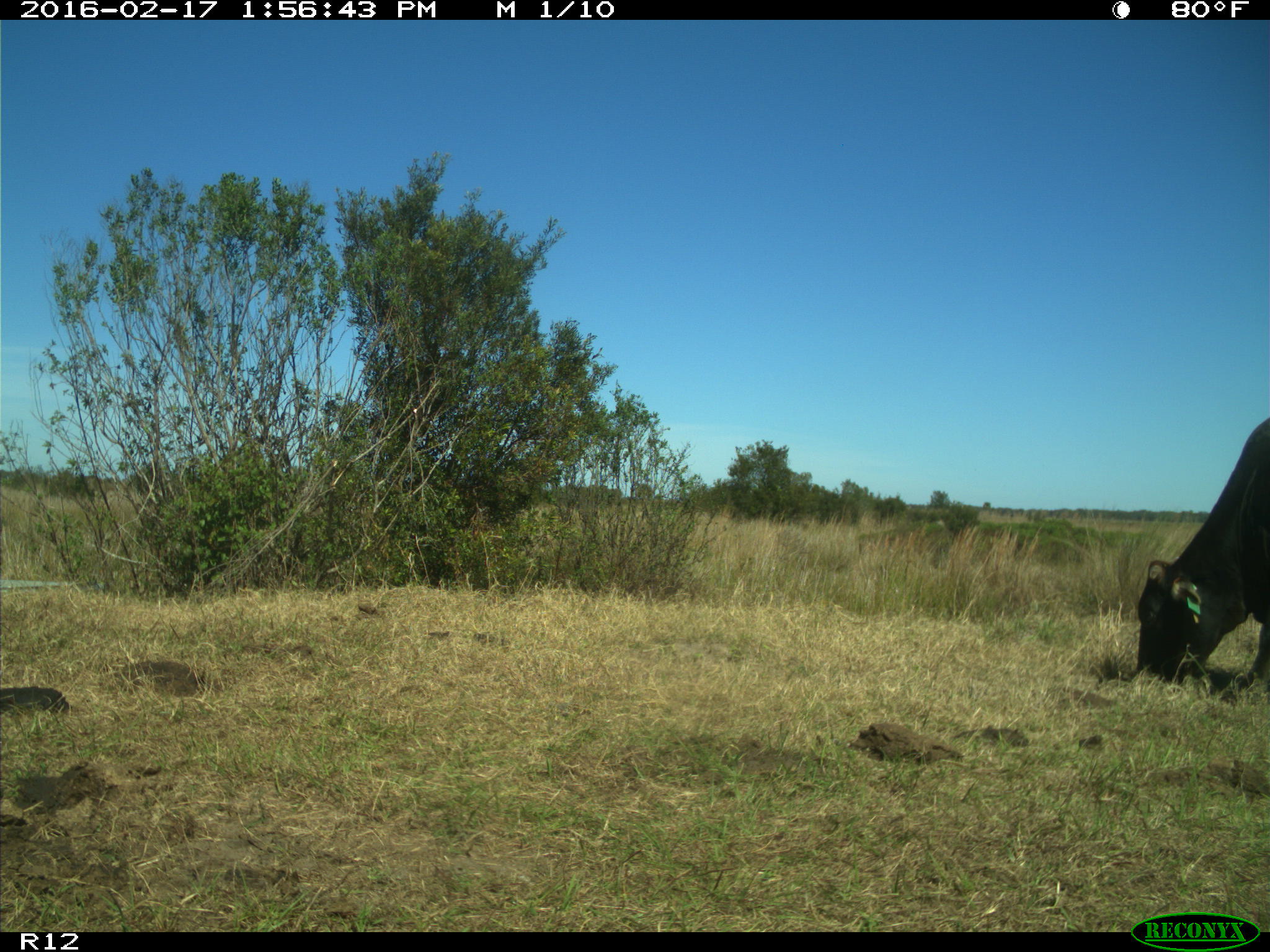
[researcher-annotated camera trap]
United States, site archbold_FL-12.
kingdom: Animalia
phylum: Chordata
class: Mammalia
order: Artiodactyla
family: Bovidae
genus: Bos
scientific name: Bos taurus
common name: domestic cow